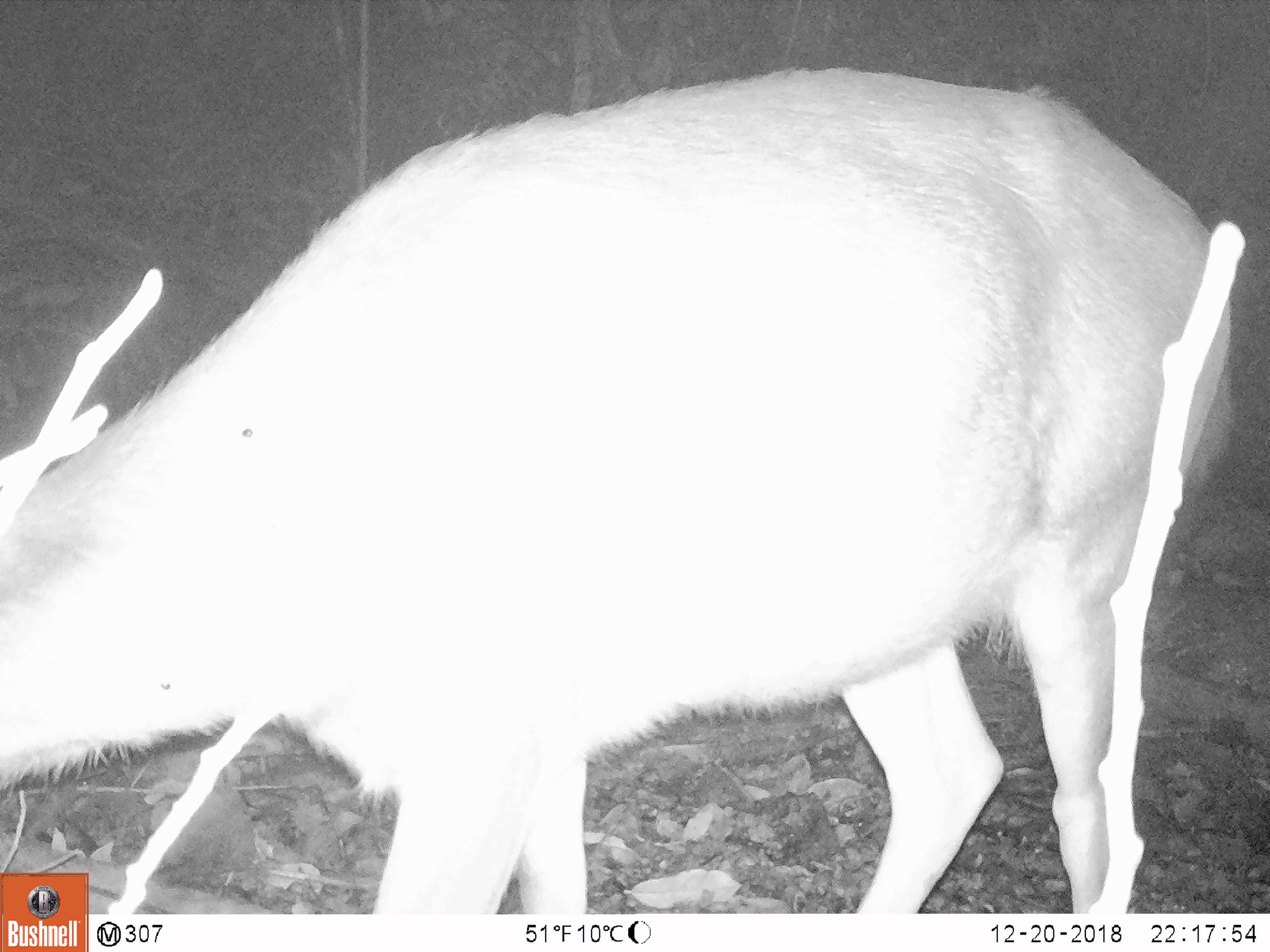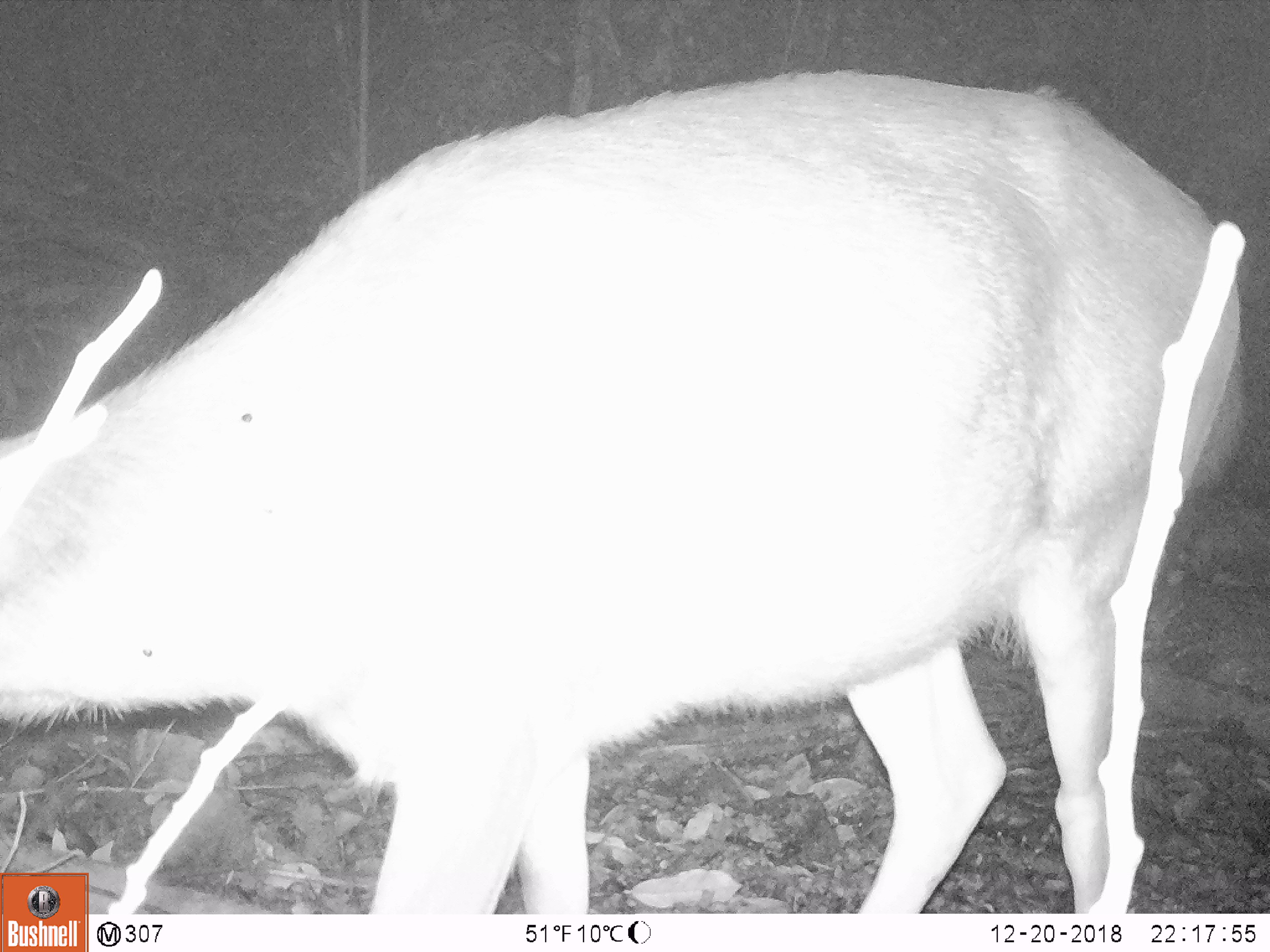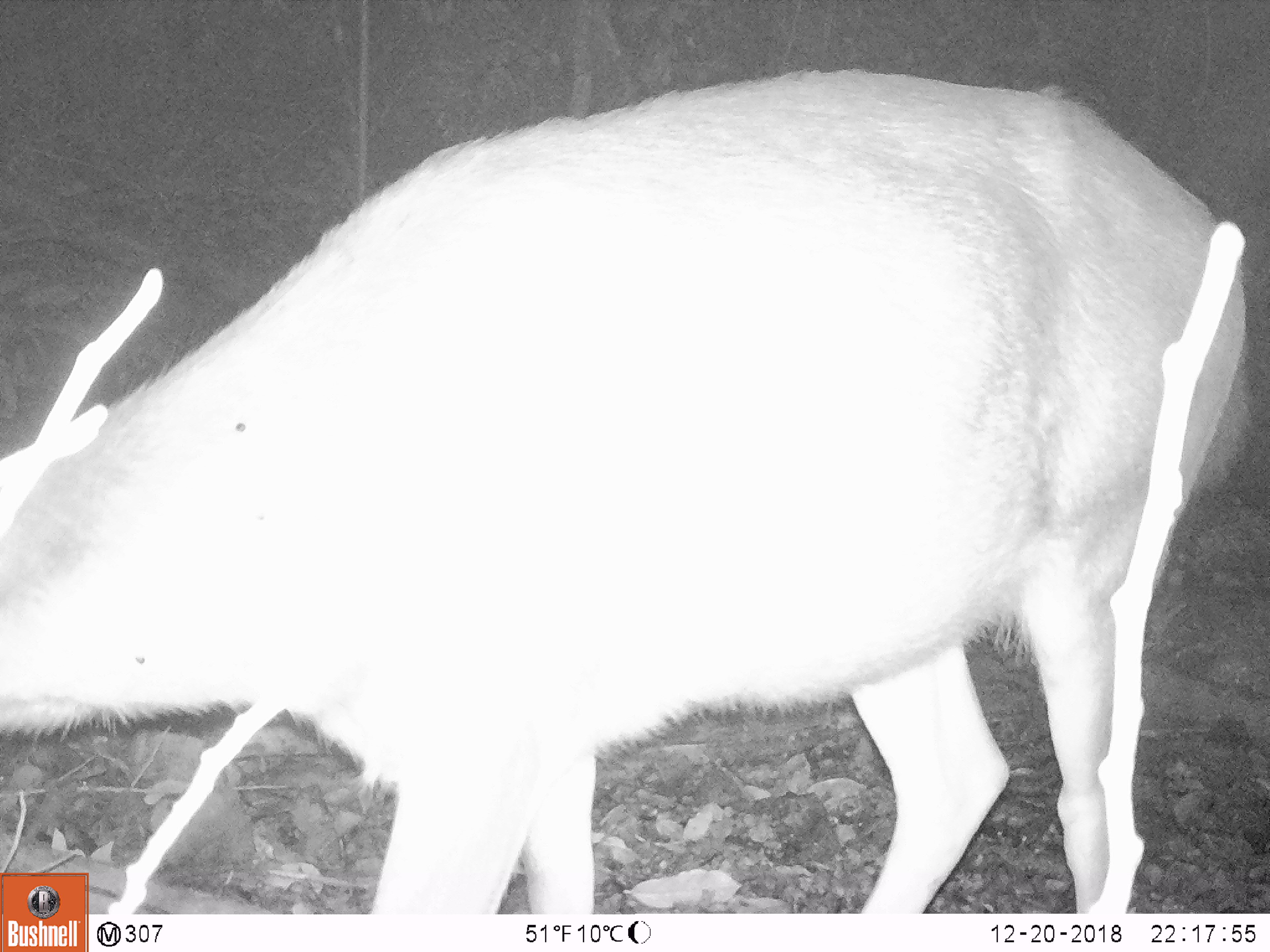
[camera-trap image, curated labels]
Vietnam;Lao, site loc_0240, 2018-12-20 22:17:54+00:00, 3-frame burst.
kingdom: Animalia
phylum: Chordata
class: Mammalia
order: Artiodactyla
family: Cervidae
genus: Rusa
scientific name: Rusa unicolor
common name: sambar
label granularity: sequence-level